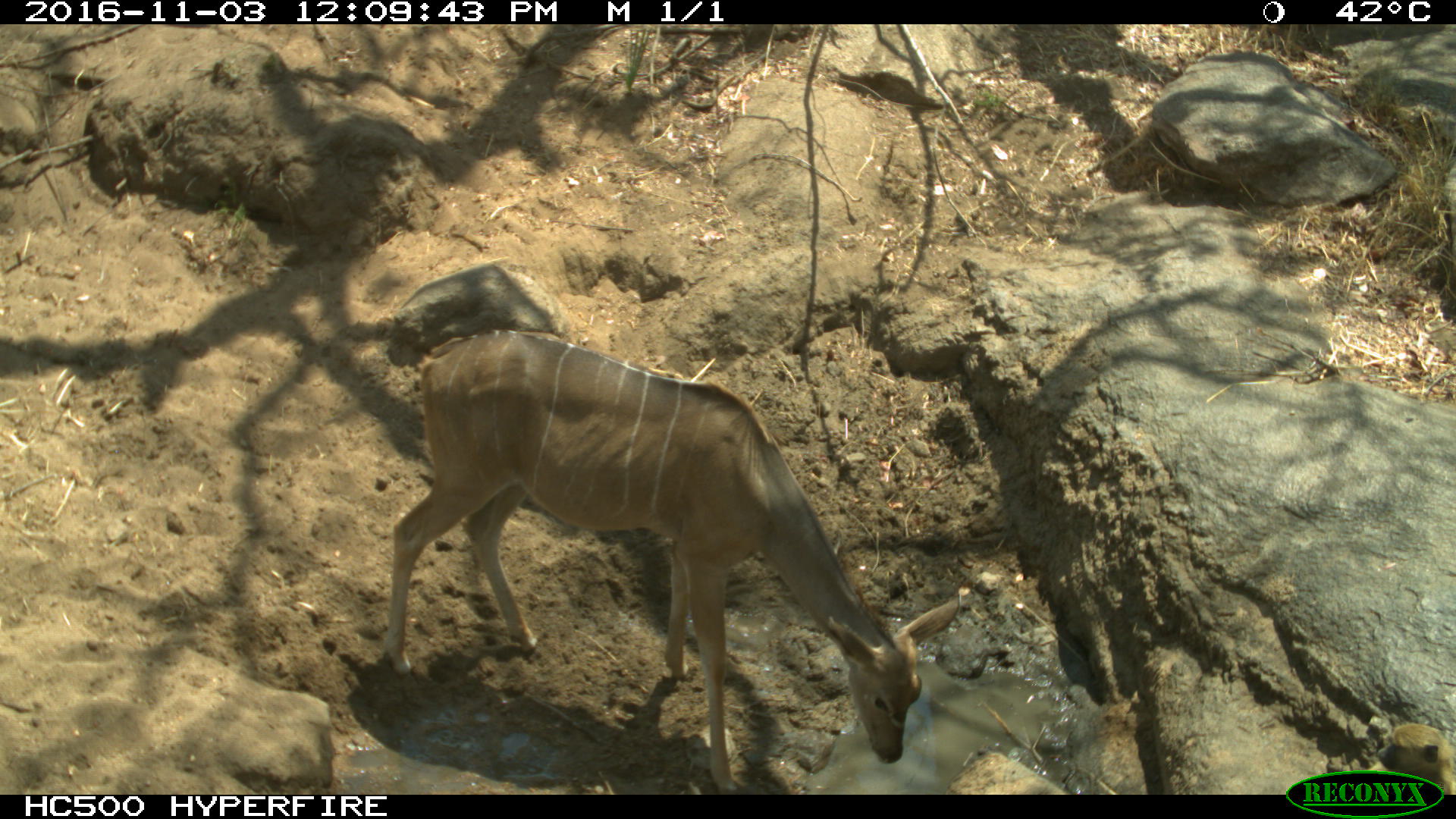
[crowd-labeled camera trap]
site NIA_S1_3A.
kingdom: Animalia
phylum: Chordata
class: Mammalia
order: Artiodactyla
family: Bovidae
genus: Tragelaphus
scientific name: Tragelaphus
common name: kudu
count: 1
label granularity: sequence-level